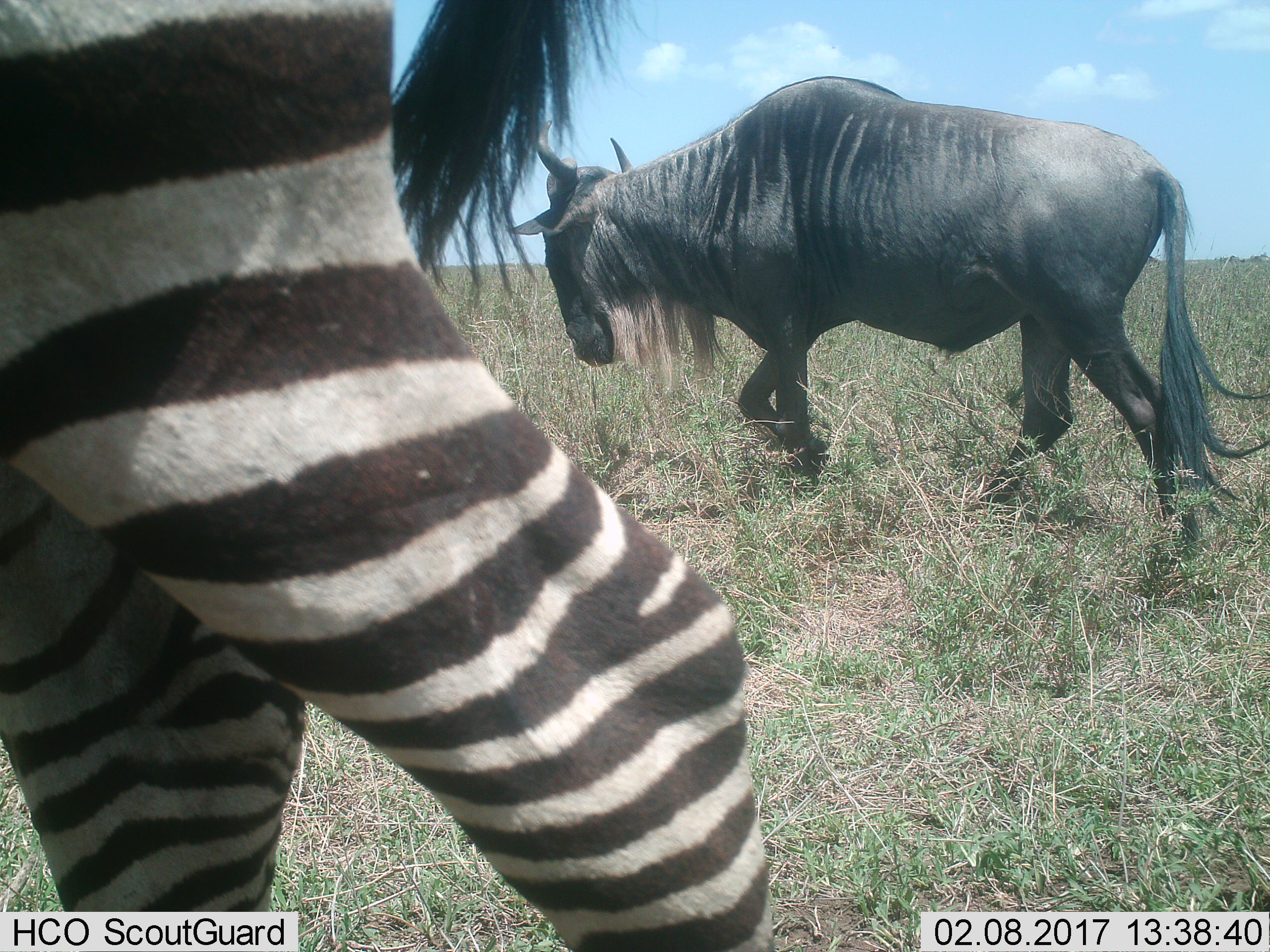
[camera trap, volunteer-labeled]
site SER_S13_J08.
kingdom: Animalia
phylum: Chordata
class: Mammalia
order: Artiodactyla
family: Bovidae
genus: Connochaetes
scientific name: Connochaetes taurinus taurinus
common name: blue wildebeest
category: wildebeestblue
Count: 1.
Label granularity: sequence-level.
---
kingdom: Animalia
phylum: Chordata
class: Mammalia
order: Perissodactyla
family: Equidae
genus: Equus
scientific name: Equus quagga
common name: plains zebra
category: zebraplains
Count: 1.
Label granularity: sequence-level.